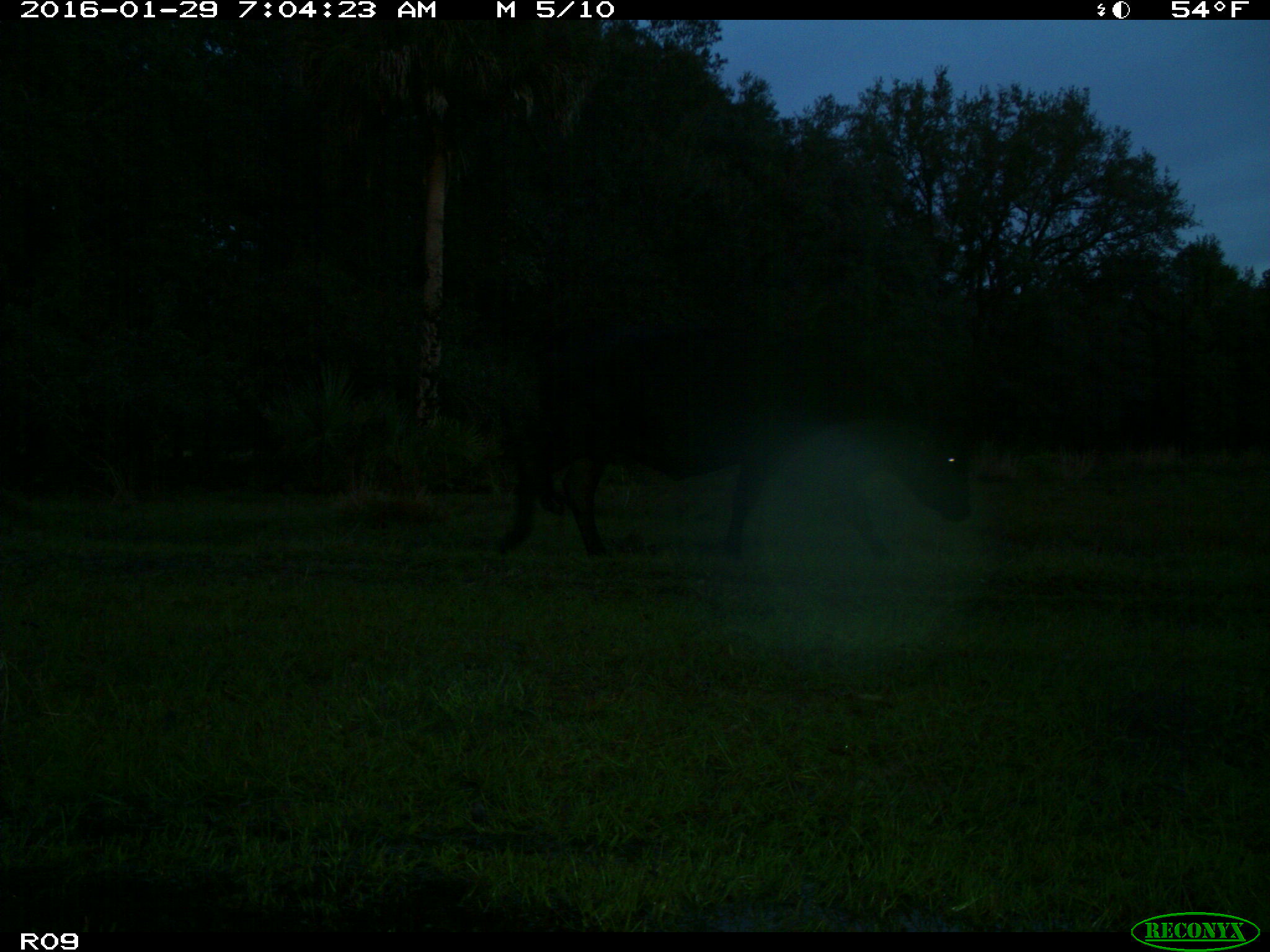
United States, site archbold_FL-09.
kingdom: Animalia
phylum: Chordata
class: Mammalia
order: Artiodactyla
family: Bovidae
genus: Bos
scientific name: Bos taurus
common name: domestic cow